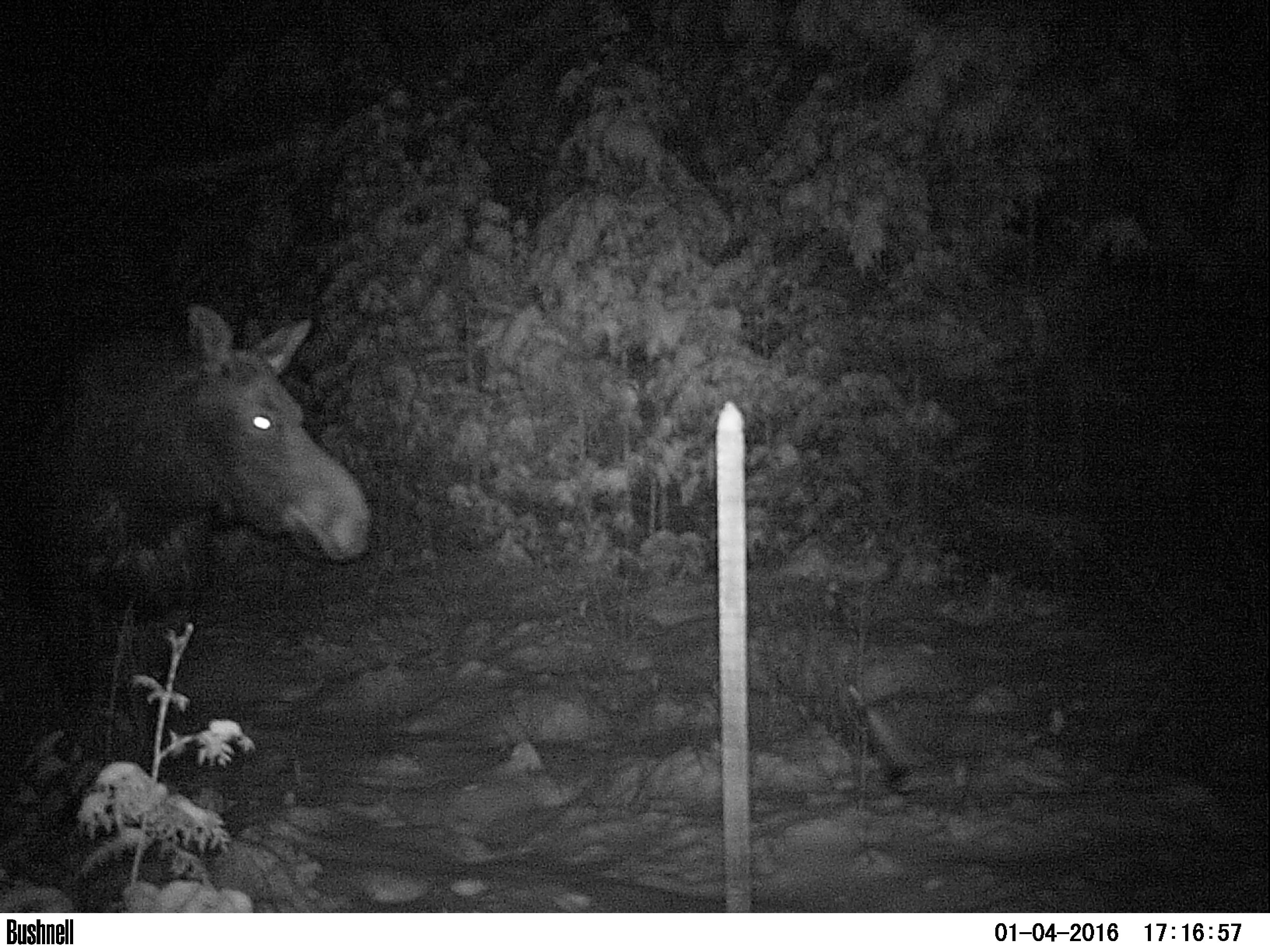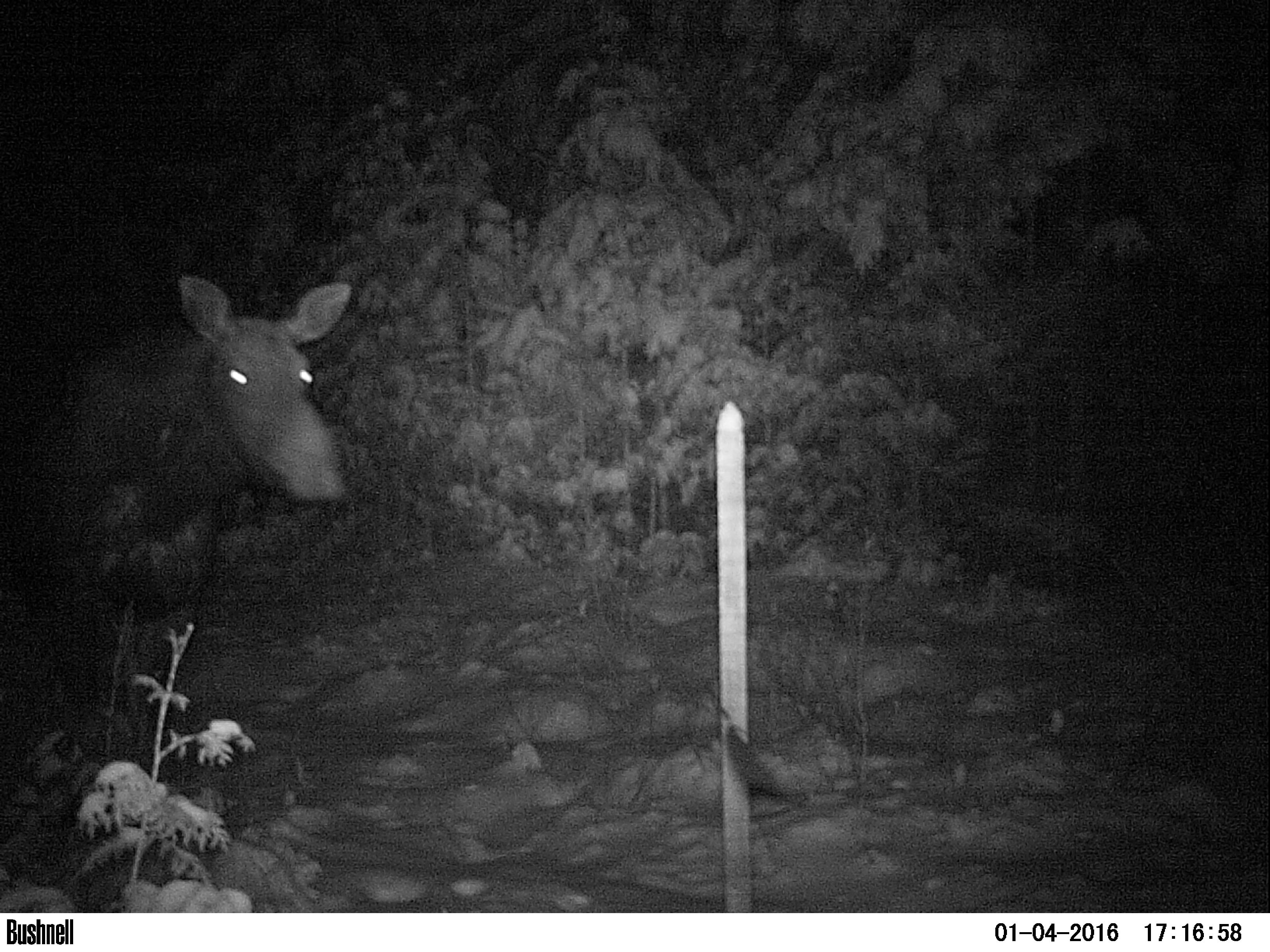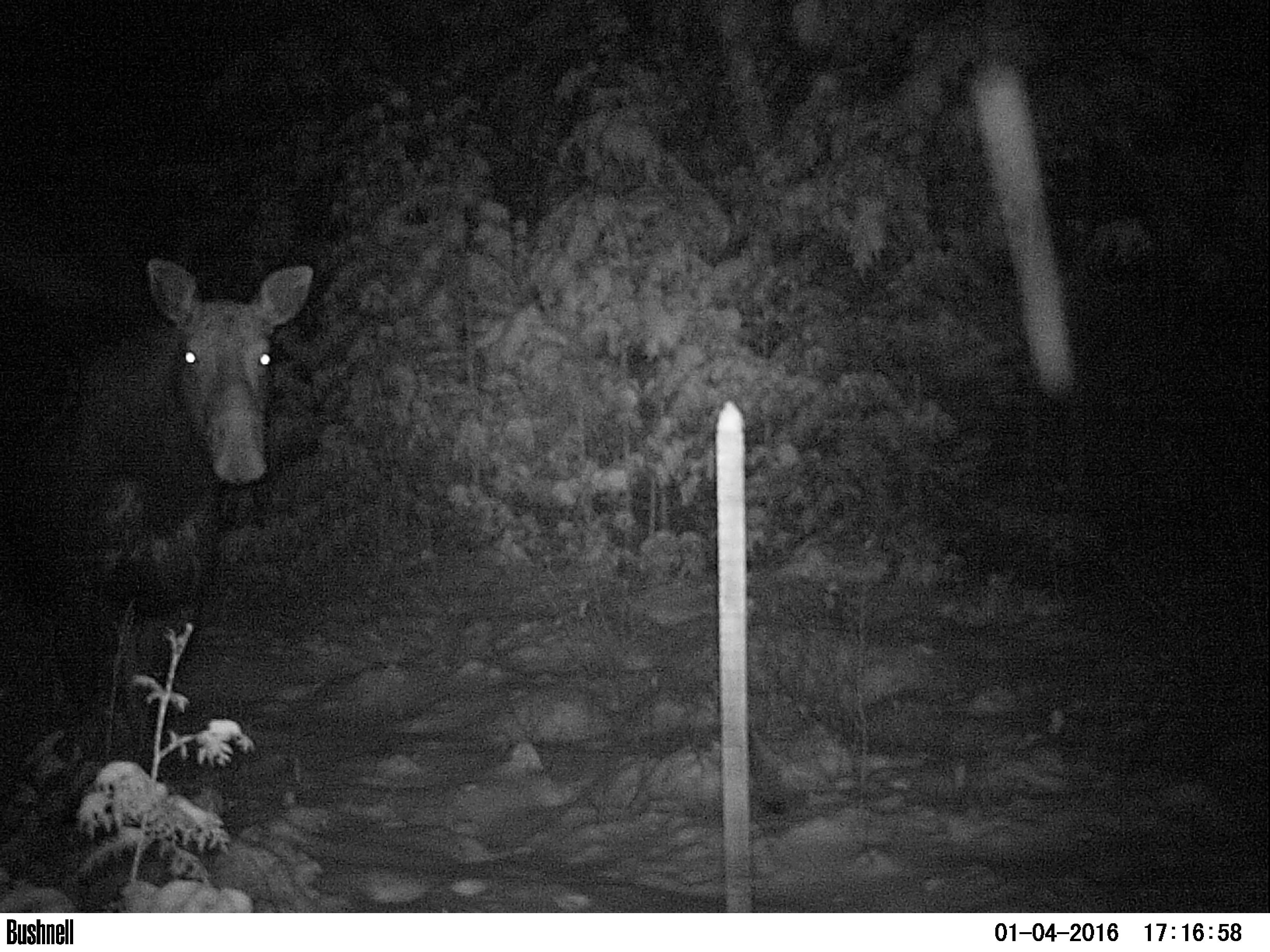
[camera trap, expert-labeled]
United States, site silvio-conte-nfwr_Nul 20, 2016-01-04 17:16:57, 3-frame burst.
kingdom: Animalia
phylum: Chordata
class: Mammalia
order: Artiodactyla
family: Cervidae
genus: Alces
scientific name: Alces alces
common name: moose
Moose (Alces alces).